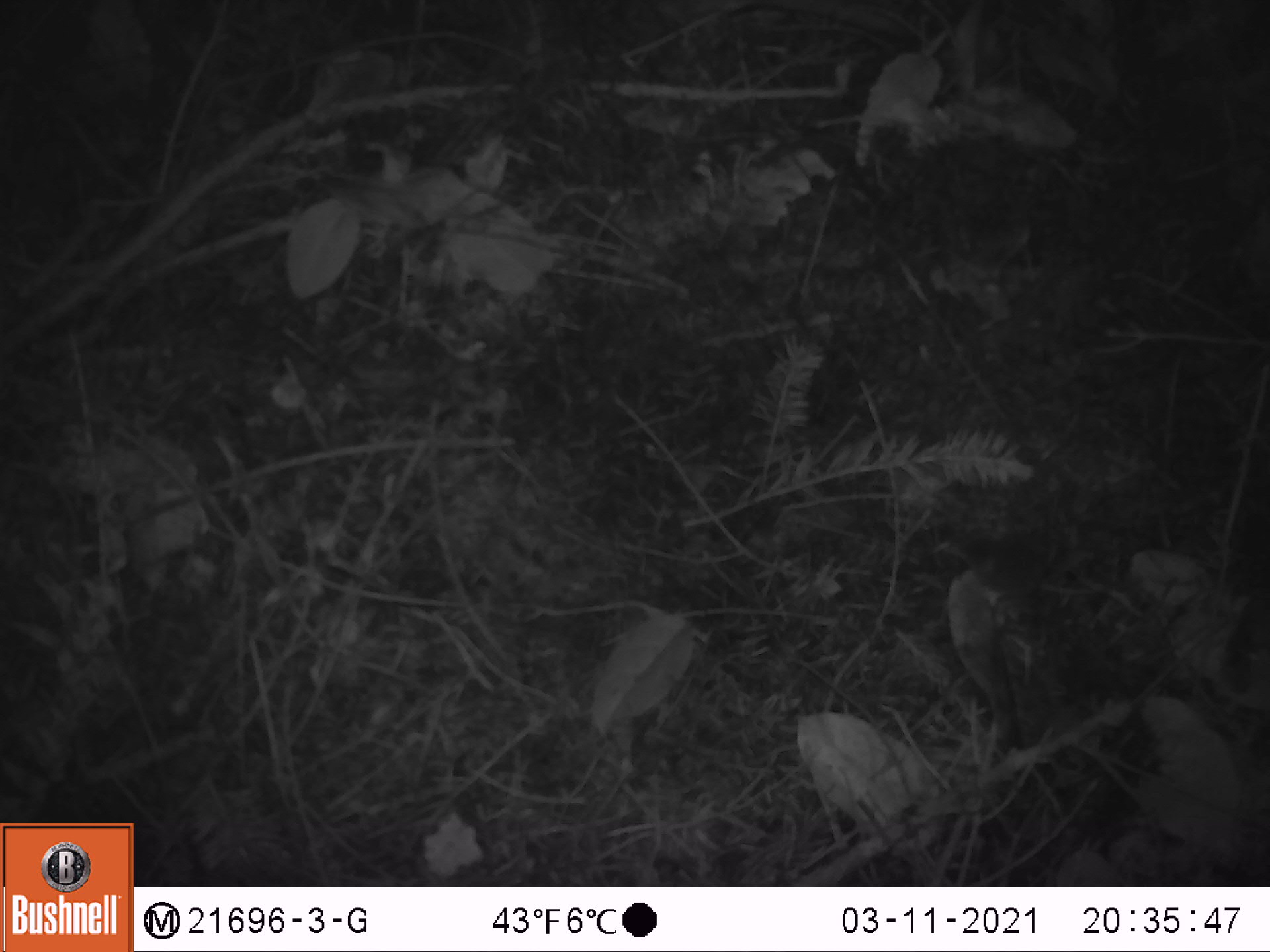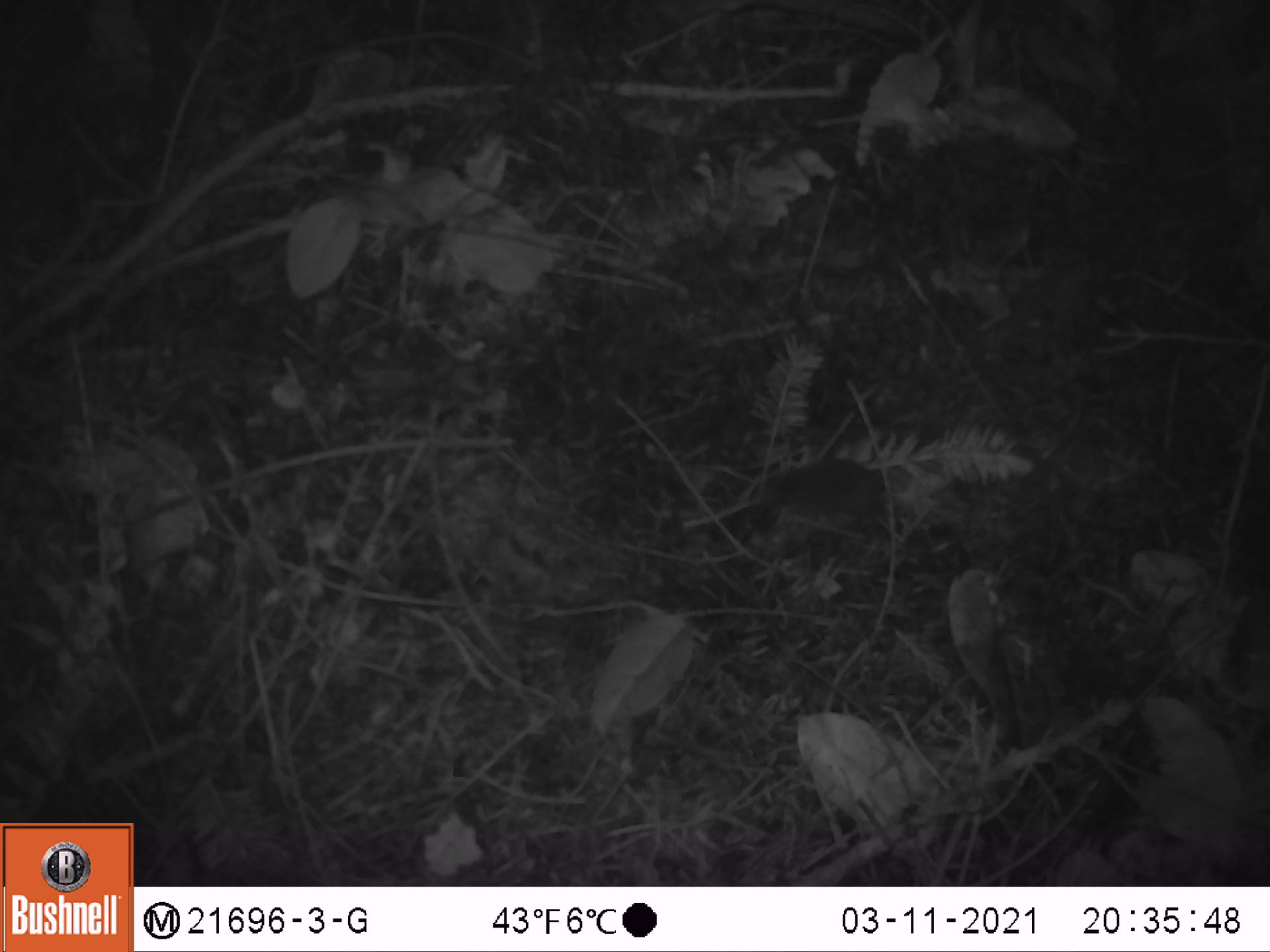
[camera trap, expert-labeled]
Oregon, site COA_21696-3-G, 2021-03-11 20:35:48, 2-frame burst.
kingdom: Animalia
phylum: Chordata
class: Mammalia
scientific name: Mammalia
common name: small mammal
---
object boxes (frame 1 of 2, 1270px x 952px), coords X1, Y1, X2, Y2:
small mammal: 927, 512, 1162, 638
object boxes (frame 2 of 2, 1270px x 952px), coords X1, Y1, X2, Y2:
small mammal: 735, 419, 1001, 583